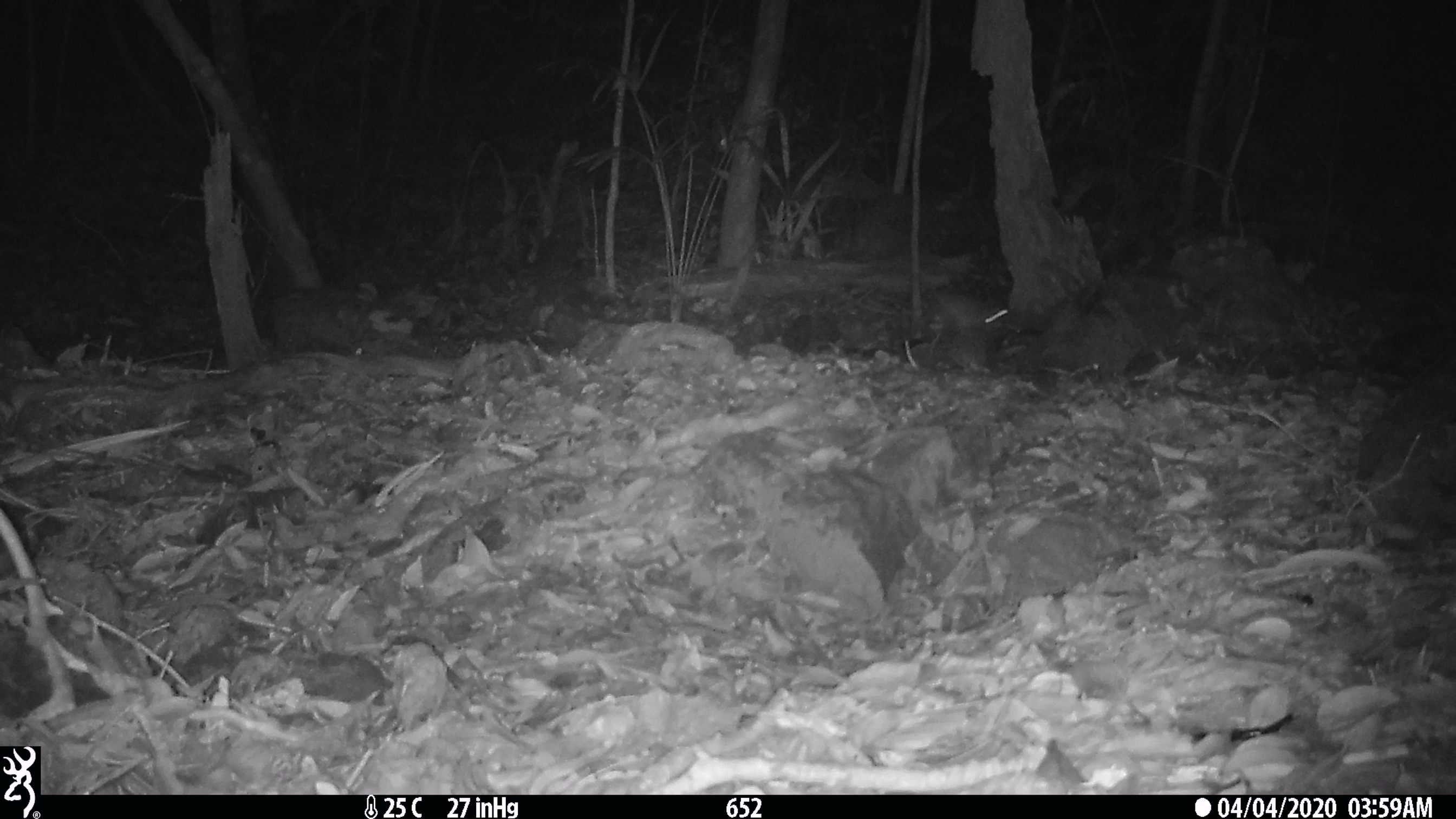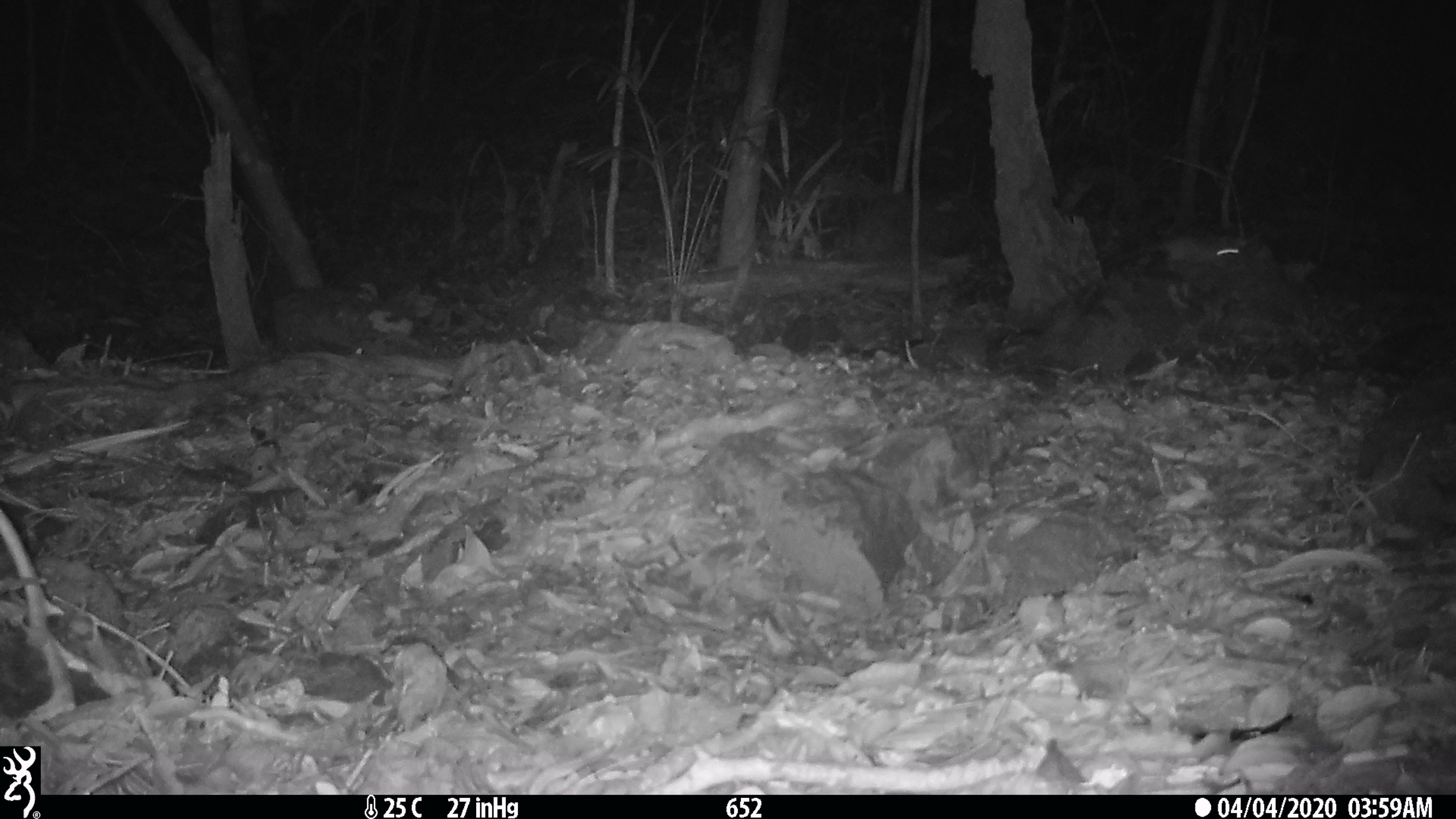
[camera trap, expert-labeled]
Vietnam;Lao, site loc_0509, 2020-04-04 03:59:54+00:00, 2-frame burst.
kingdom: Animalia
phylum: Chordata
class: Mammalia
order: Rodentia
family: Muridae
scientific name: Muridae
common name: old-world mice and rats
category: unidentified murid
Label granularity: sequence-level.